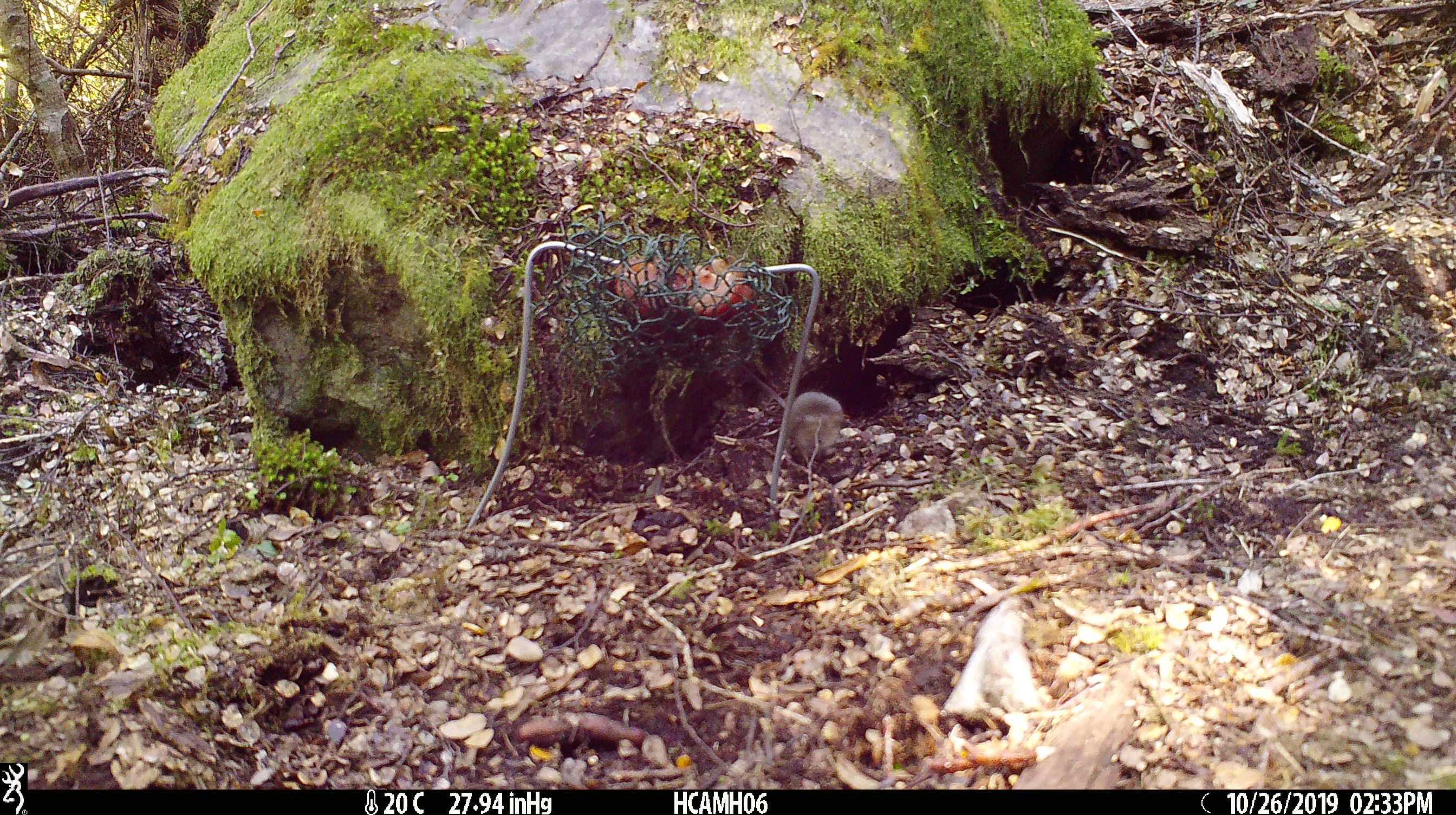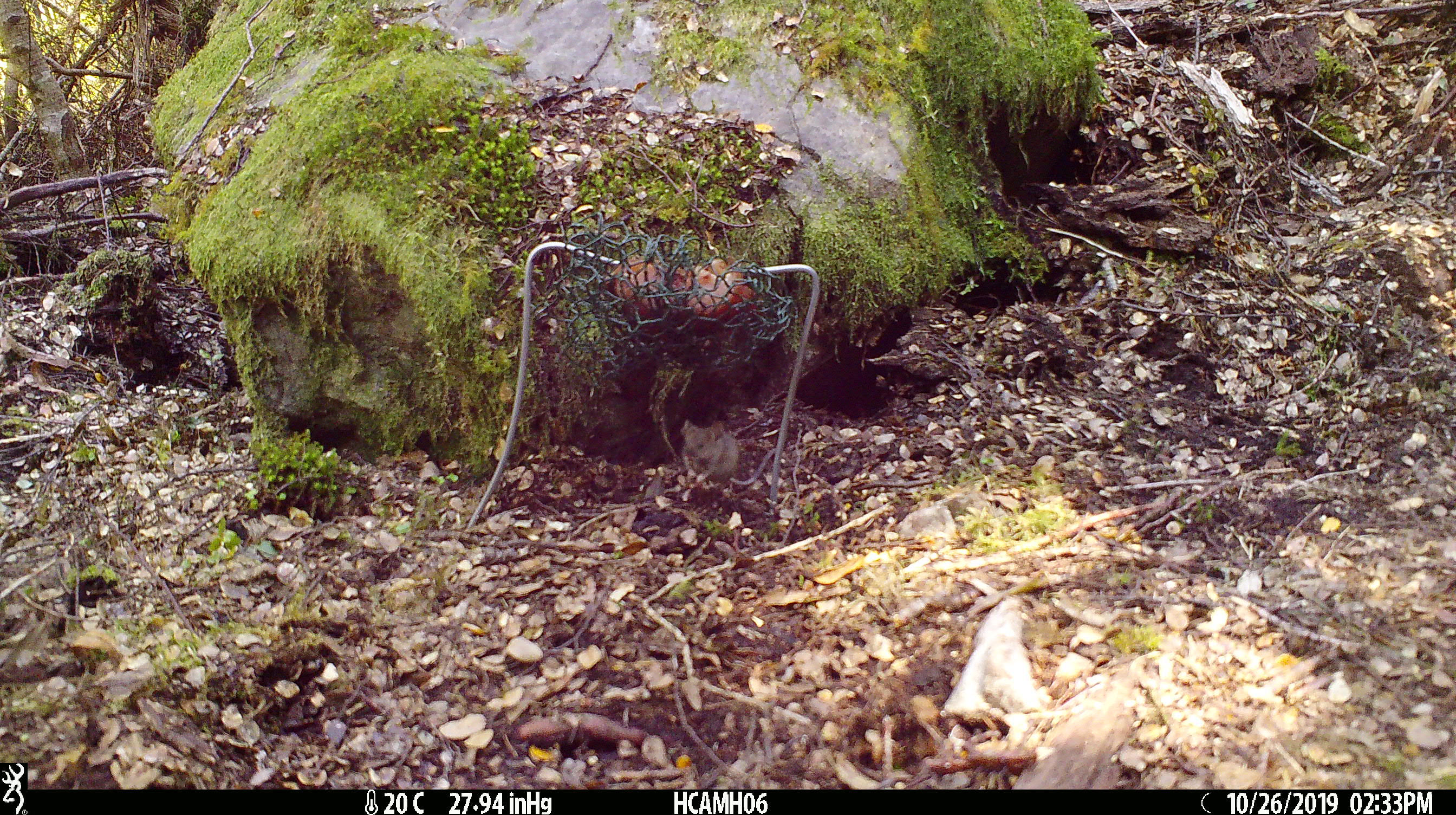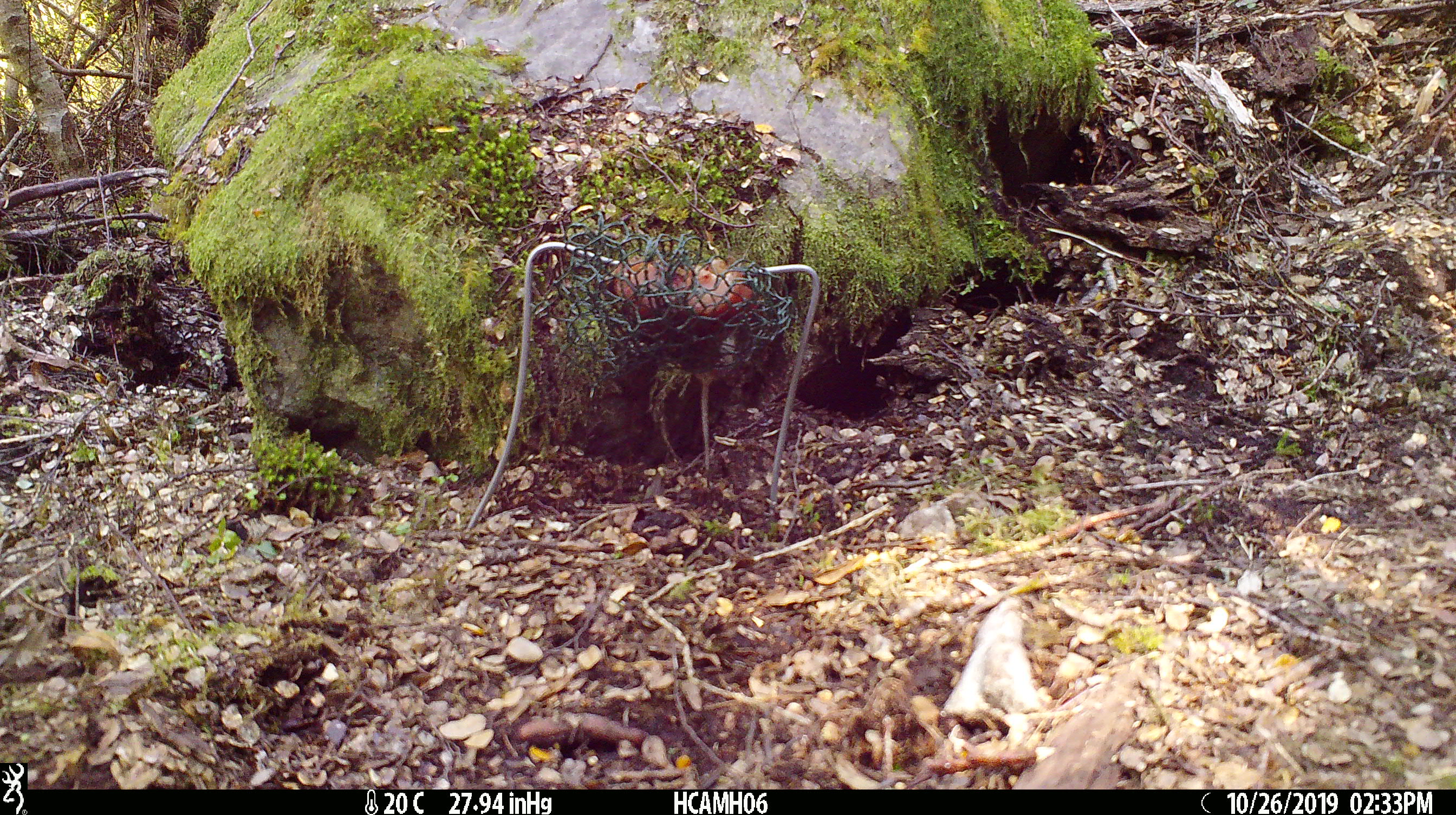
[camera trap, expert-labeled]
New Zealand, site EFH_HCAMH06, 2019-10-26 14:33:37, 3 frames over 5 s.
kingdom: Animalia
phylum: Chordata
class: Mammalia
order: Rodentia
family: Muridae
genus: Mus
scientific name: Mus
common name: mouse